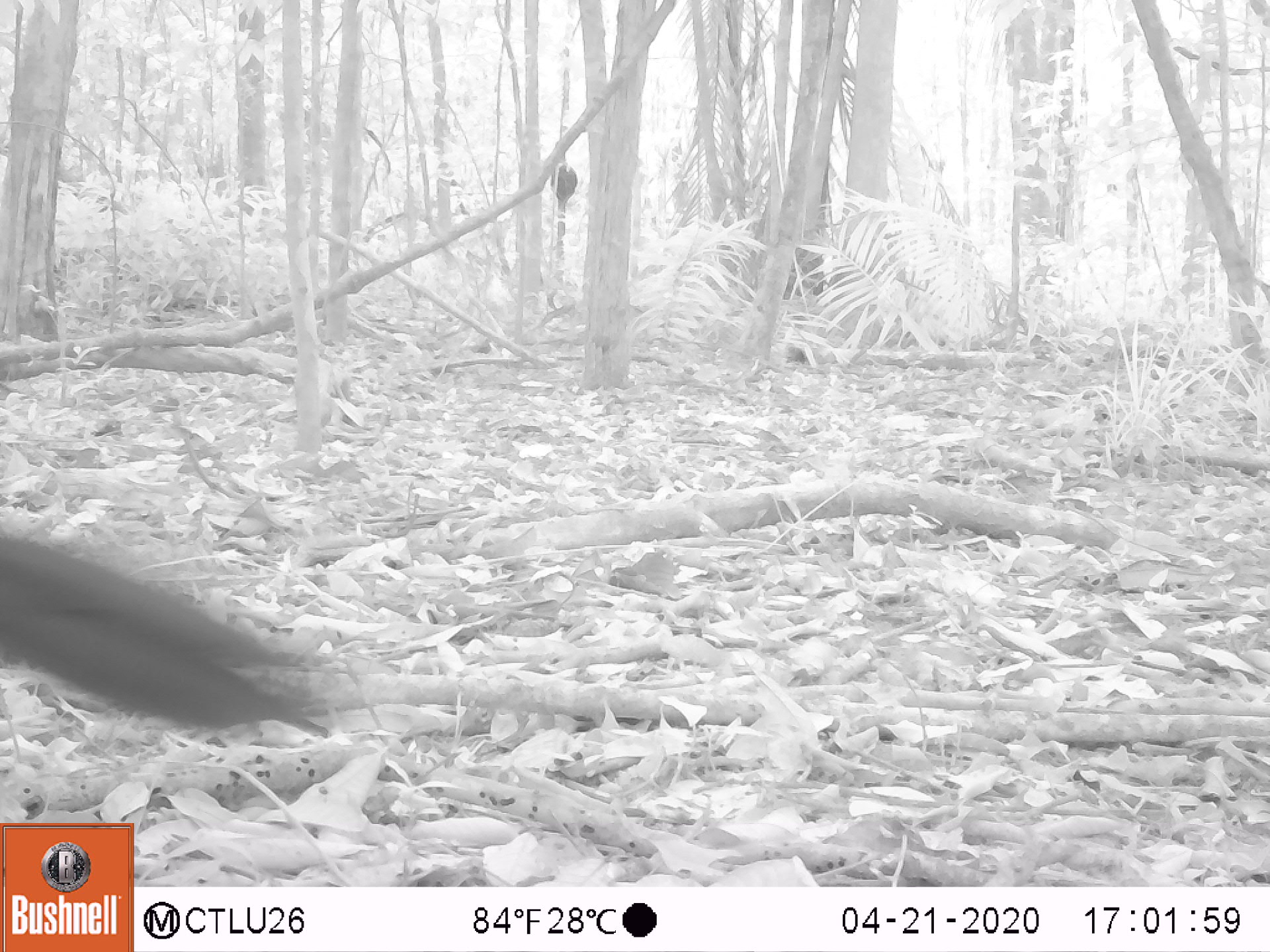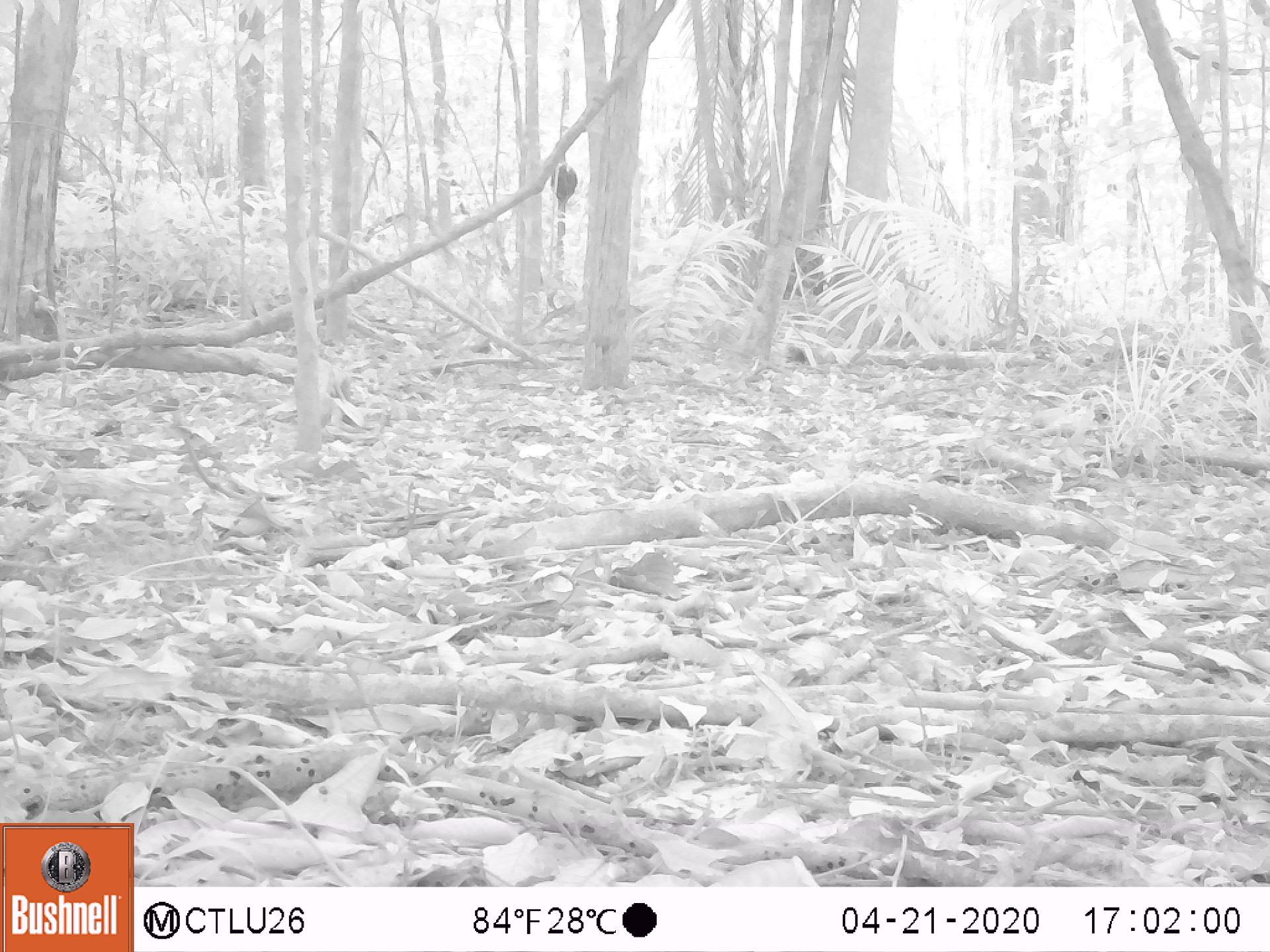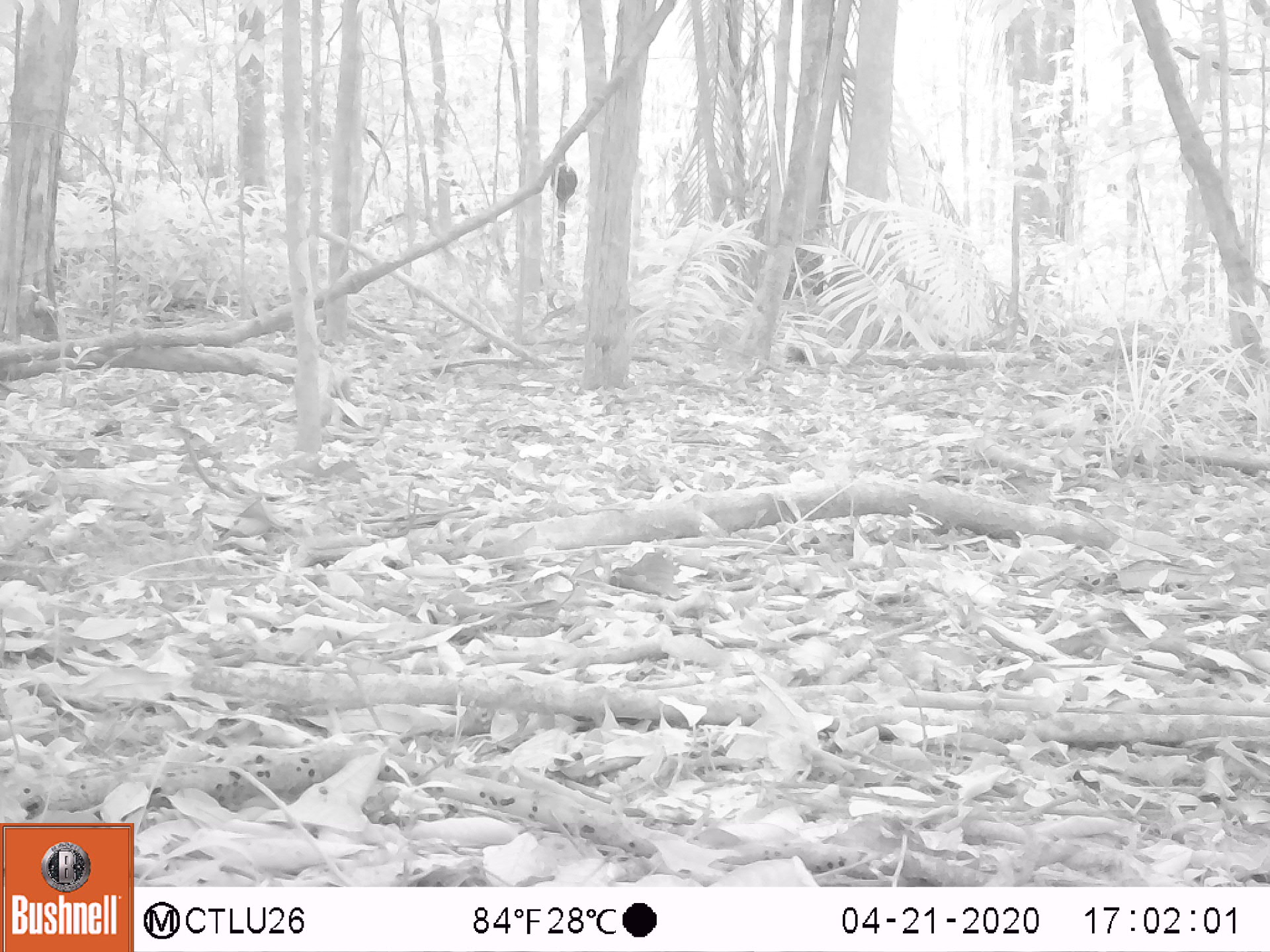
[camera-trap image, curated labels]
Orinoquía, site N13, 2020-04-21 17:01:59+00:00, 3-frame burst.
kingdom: Animalia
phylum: Chordata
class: Aves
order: Galliformes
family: Cracidae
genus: Penelope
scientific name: Penelope jacquacu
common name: spix's guan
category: spixs guan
Spixs guan (spix's guan) (Penelope jacquacu).